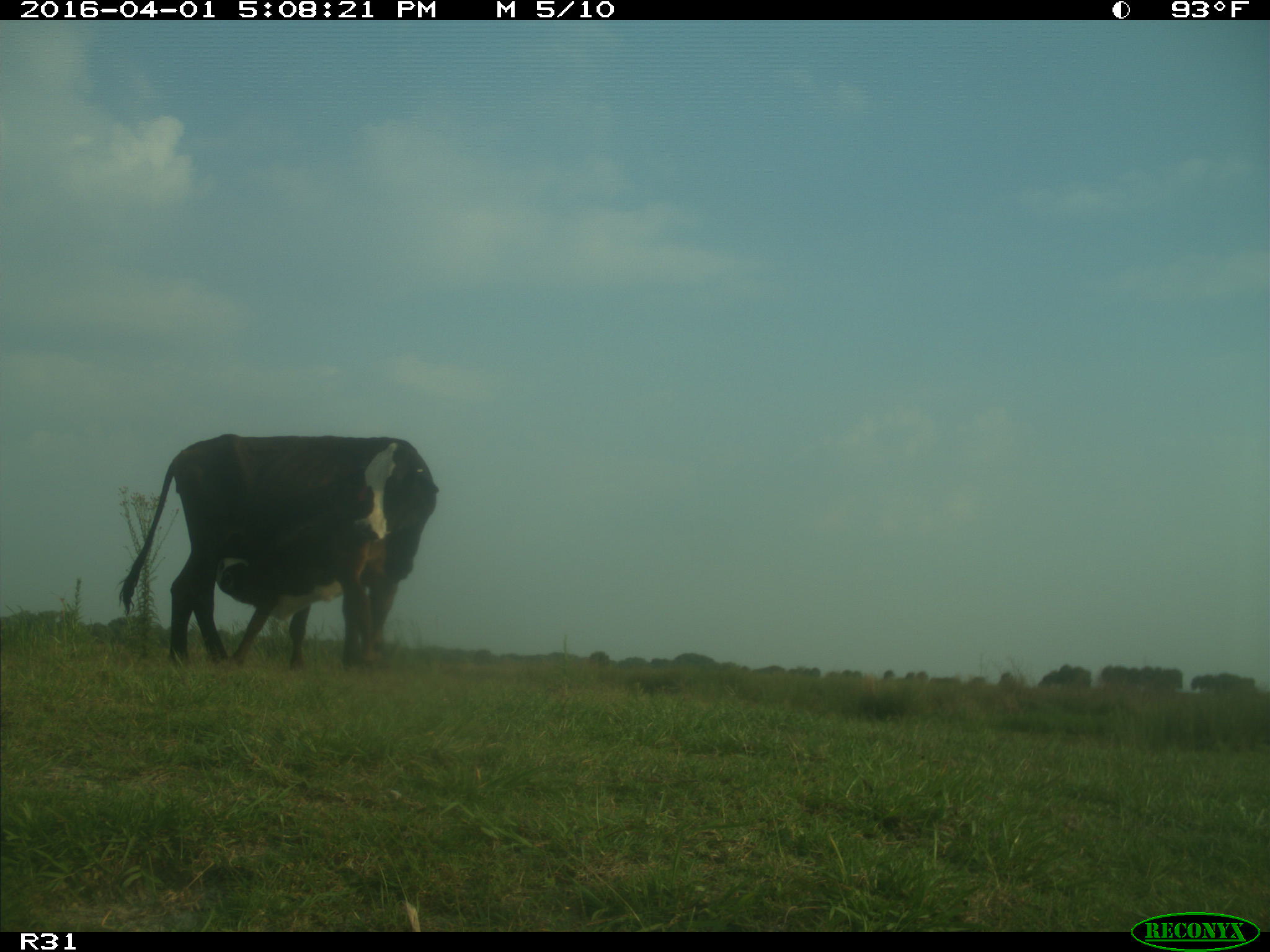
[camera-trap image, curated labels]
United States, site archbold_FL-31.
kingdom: Animalia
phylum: Chordata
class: Mammalia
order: Artiodactyla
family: Bovidae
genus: Bos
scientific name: Bos taurus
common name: domestic cow